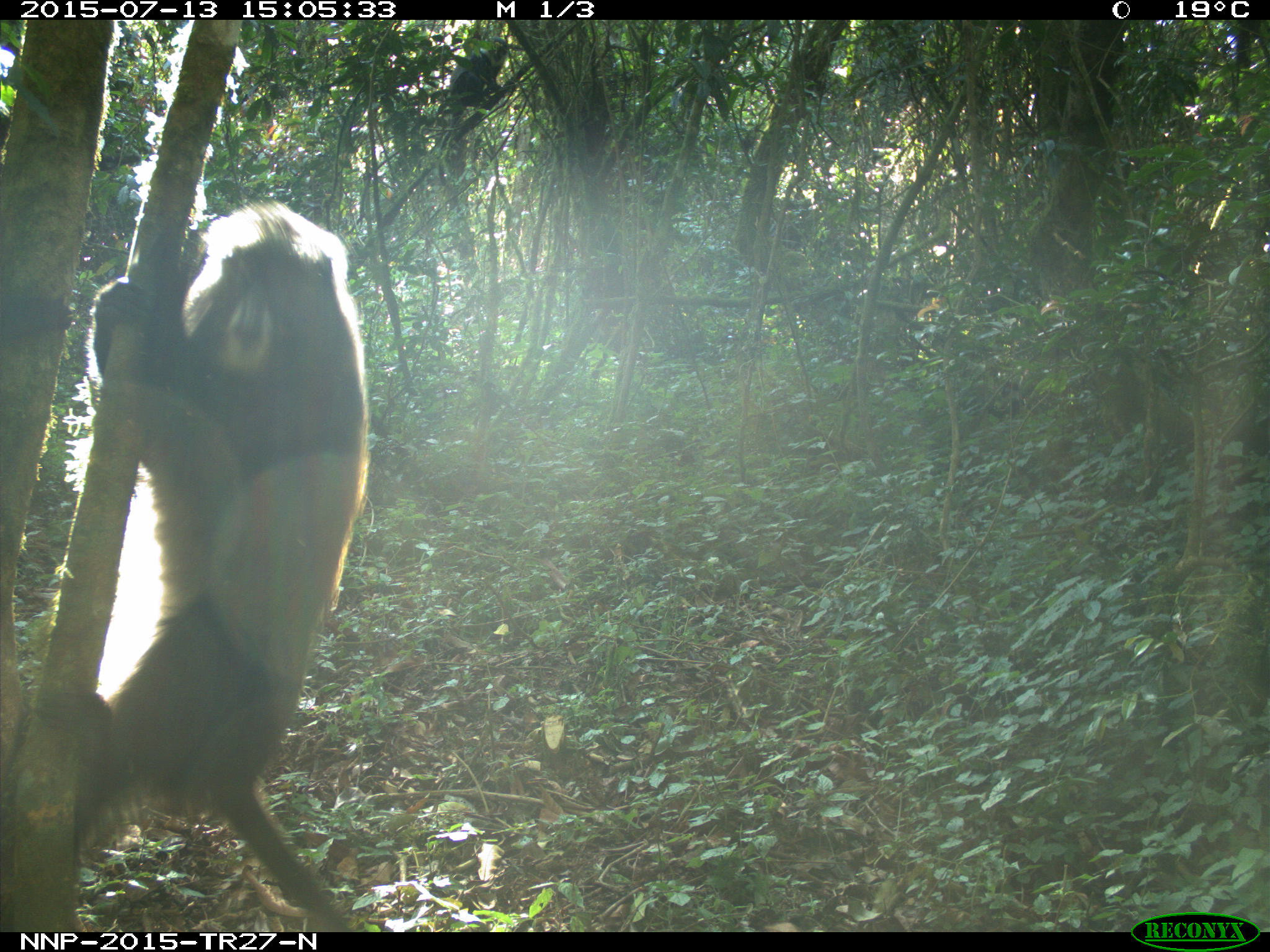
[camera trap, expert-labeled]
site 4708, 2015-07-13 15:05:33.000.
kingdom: Animalia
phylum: Chordata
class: Mammalia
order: Primates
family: Cercopithecidae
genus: Cercopithecus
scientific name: Cercopithecus mitis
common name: blue monkey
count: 1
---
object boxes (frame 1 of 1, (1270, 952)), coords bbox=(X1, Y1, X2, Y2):
cercopithecus mitis: bbox=(74, 197, 373, 932)